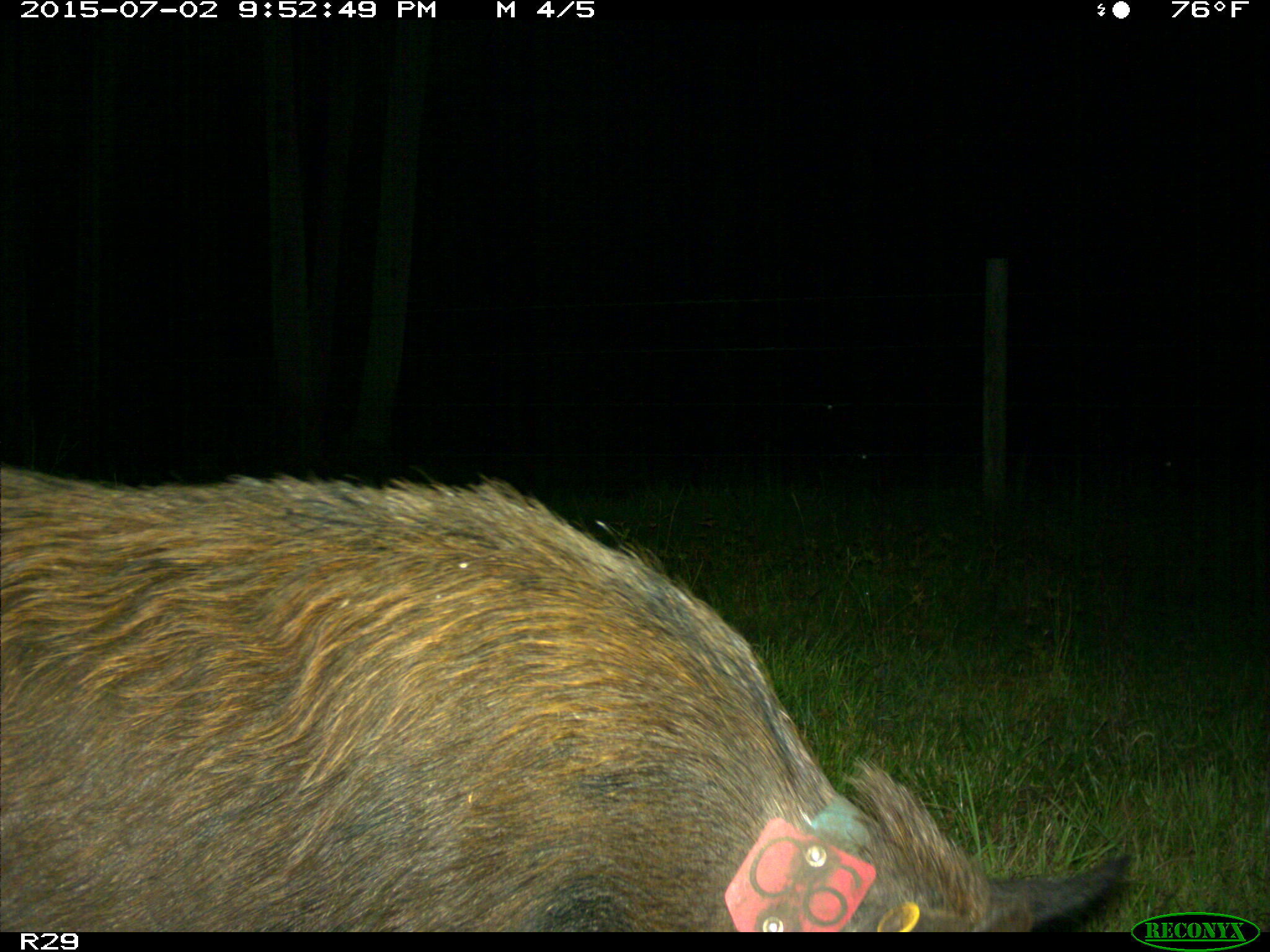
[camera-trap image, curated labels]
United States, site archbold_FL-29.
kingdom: Animalia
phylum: Chordata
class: Mammalia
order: Artiodactyla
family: Suidae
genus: Sus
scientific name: Sus scrofa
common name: wild boar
Sus scrofa (wild boar).